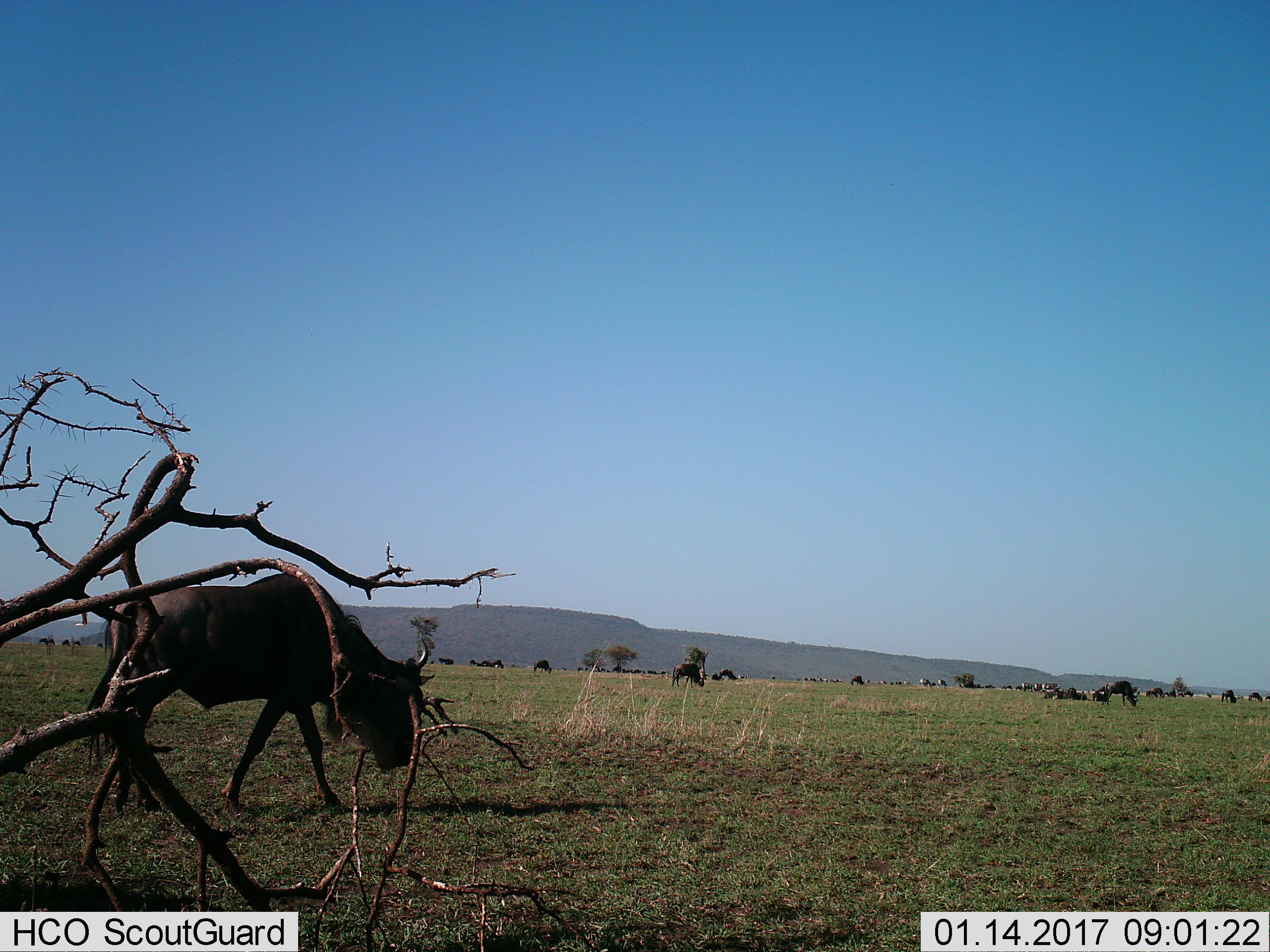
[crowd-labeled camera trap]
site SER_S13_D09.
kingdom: Animalia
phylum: Chordata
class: Mammalia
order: Artiodactyla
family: Bovidae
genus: Connochaetes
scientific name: Connochaetes taurinus taurinus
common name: blue wildebeest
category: wildebeestblue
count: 11-50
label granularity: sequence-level